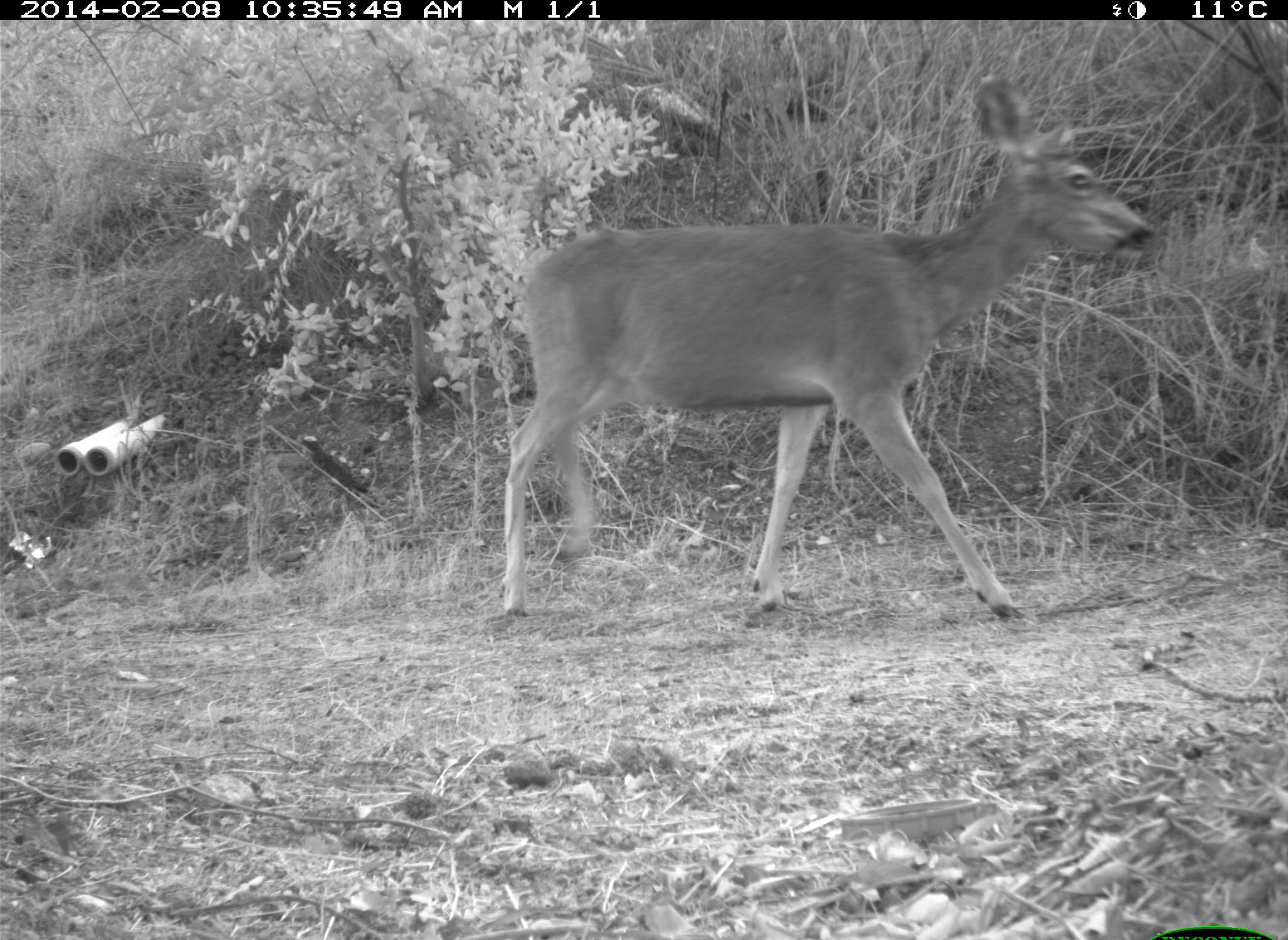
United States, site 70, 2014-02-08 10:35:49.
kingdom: Animalia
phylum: Chordata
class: Mammalia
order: Artiodactyla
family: Cervidae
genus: Odocoileus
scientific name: Odocoileus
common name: deer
Deer (Odocoileus).